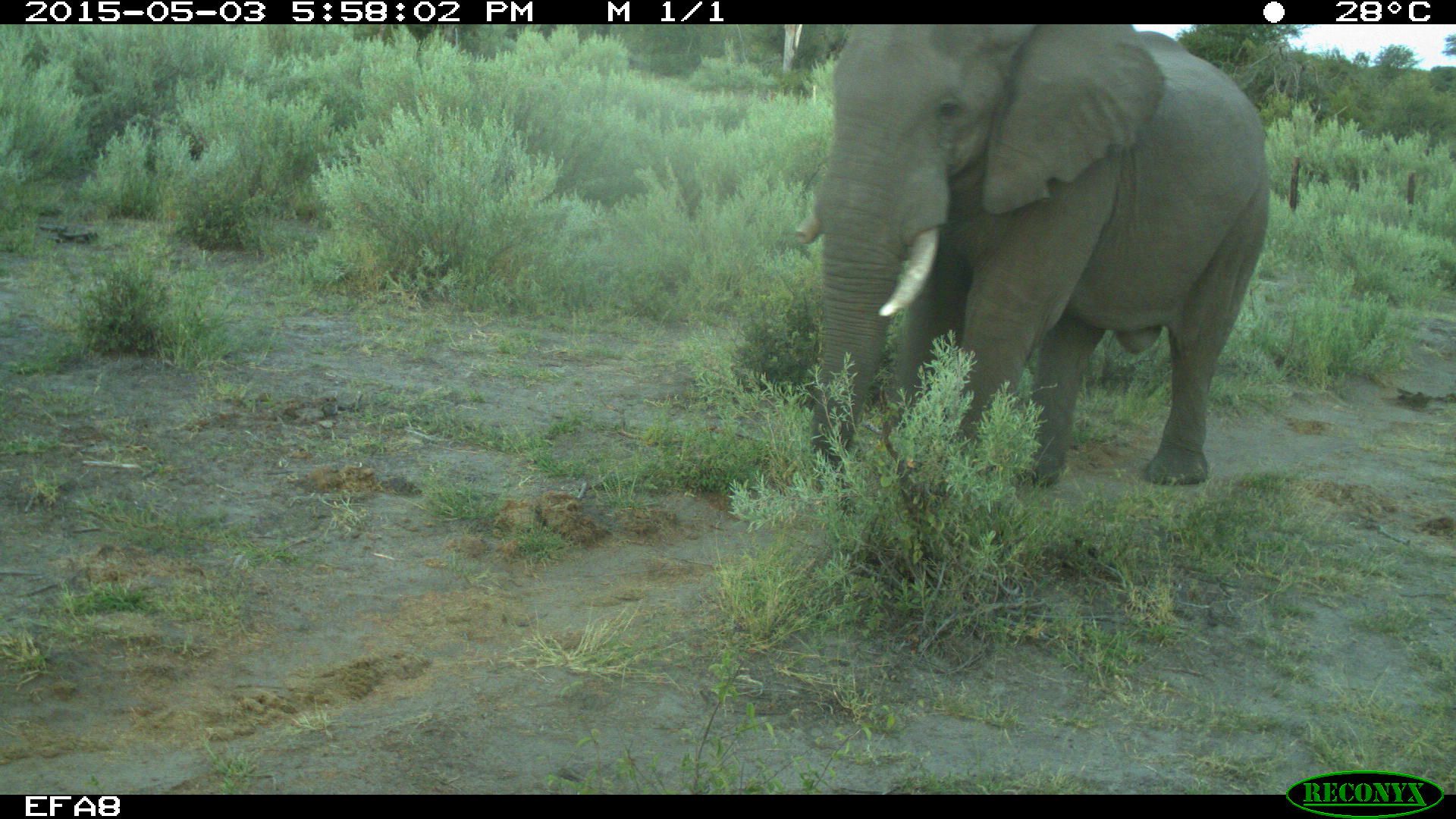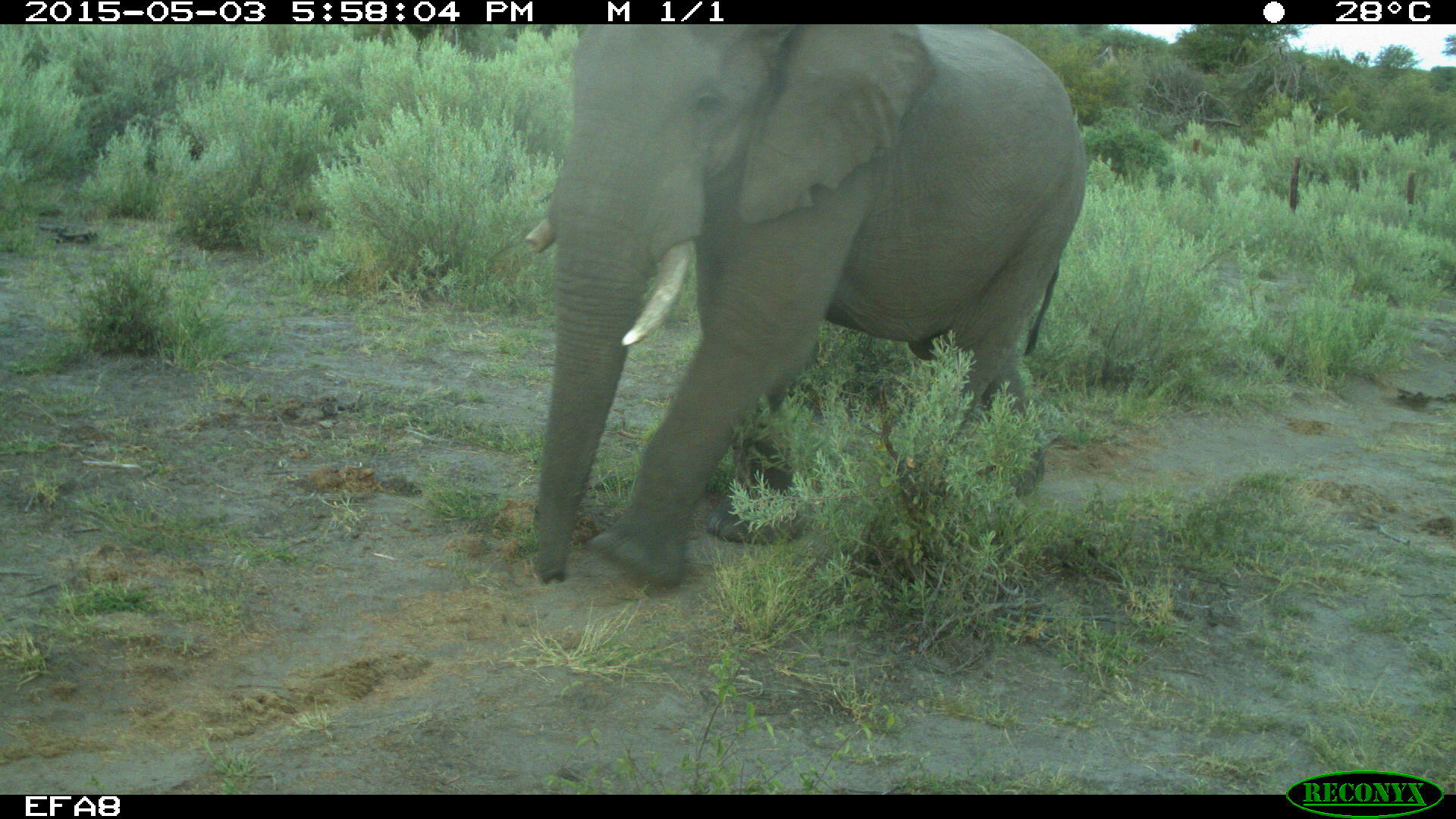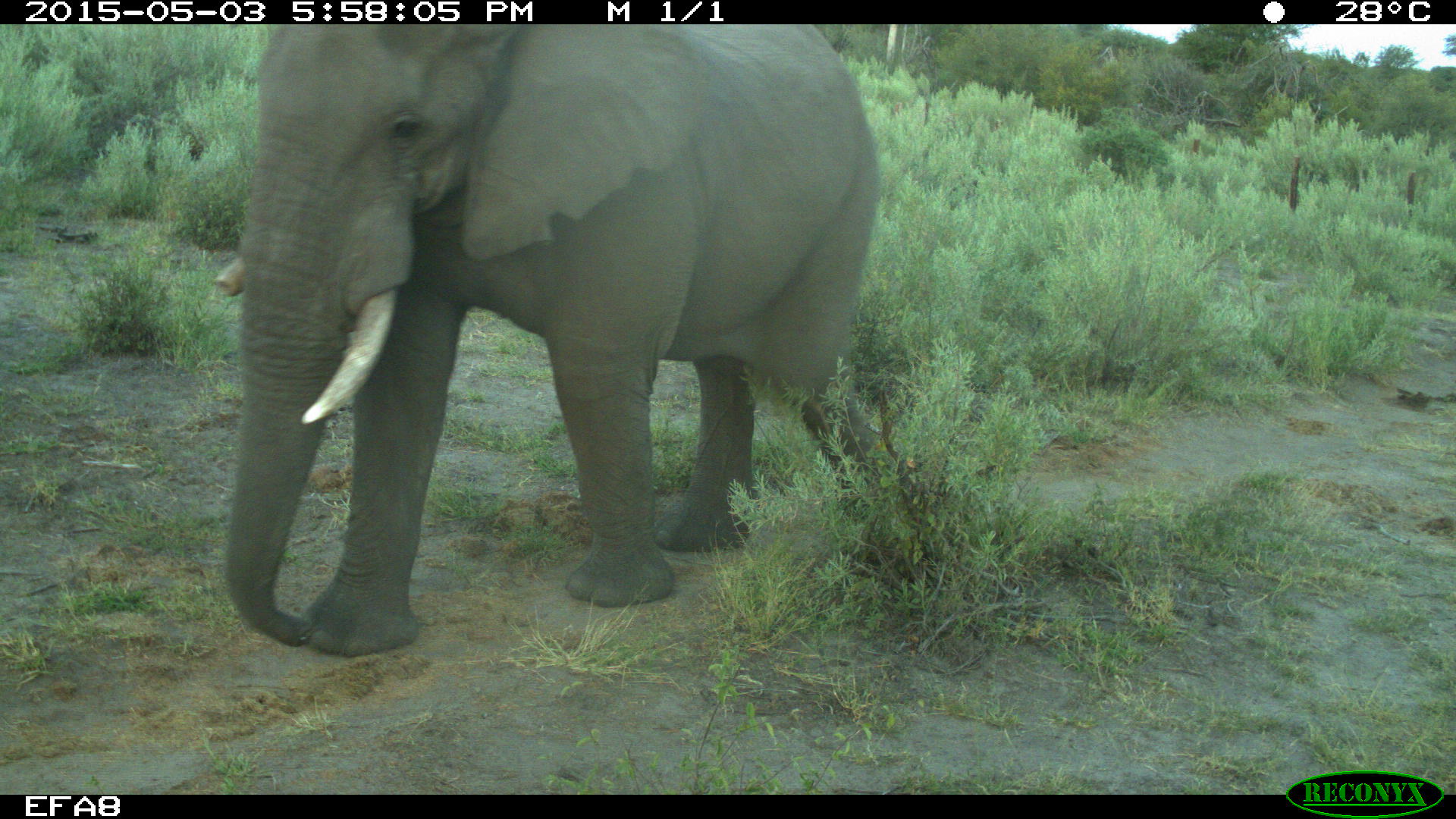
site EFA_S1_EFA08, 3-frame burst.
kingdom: Animalia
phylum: Chordata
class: Mammalia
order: Proboscidea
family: Elephantidae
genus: Loxodonta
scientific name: Loxodonta africana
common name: african bush elephant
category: elephant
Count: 1.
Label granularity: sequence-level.